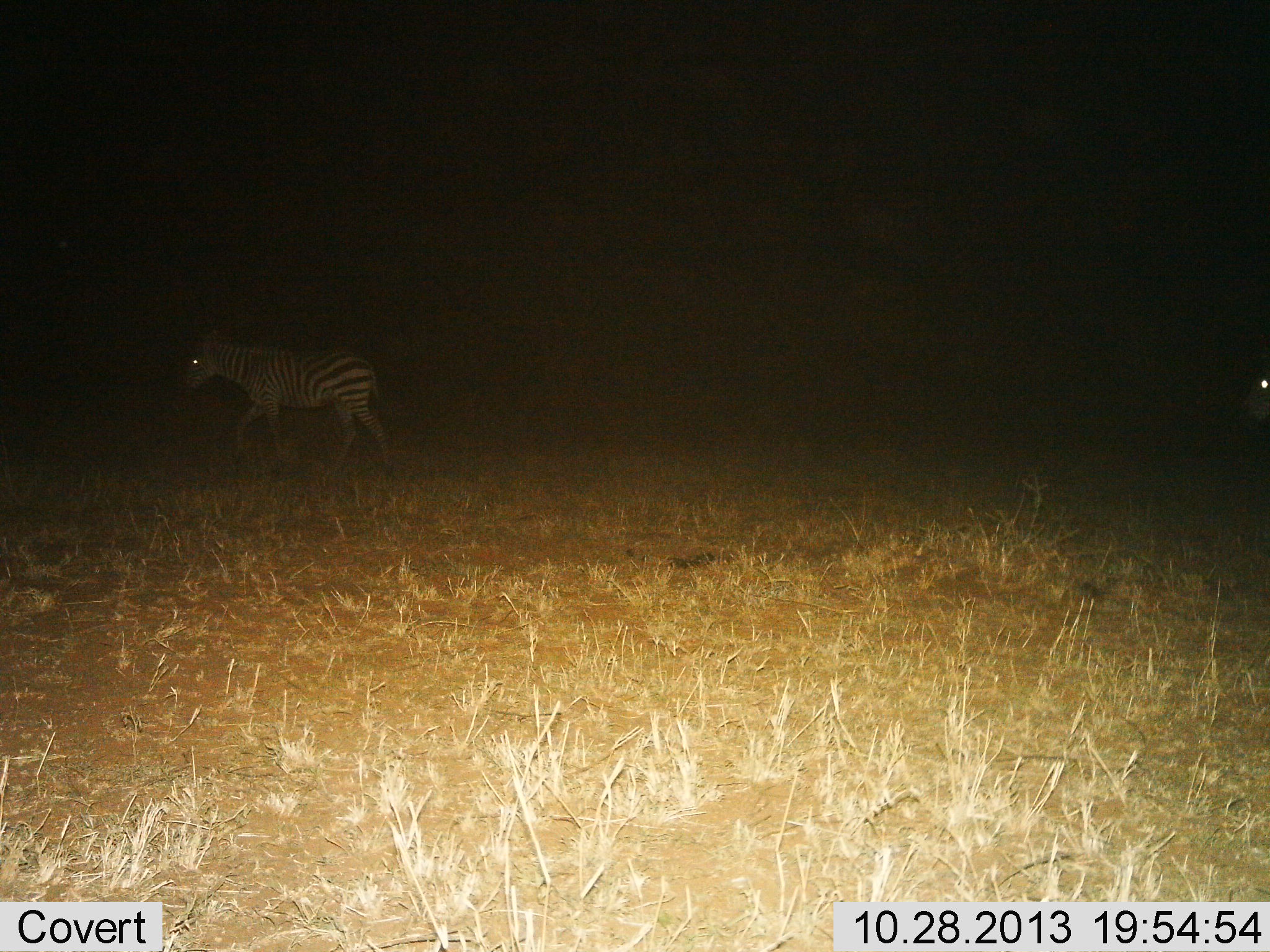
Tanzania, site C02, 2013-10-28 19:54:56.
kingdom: Animalia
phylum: Chordata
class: Mammalia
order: Perissodactyla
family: Equidae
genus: Equus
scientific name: Equus quagga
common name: plains zebra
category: zebra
Zebra (plains zebra) (Equus quagga), count 1. Behavior (volunteer vote fractions): standing 10%, resting 0%, moving 100%, interacting 0%. Young present (vote fraction): 0%. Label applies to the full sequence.